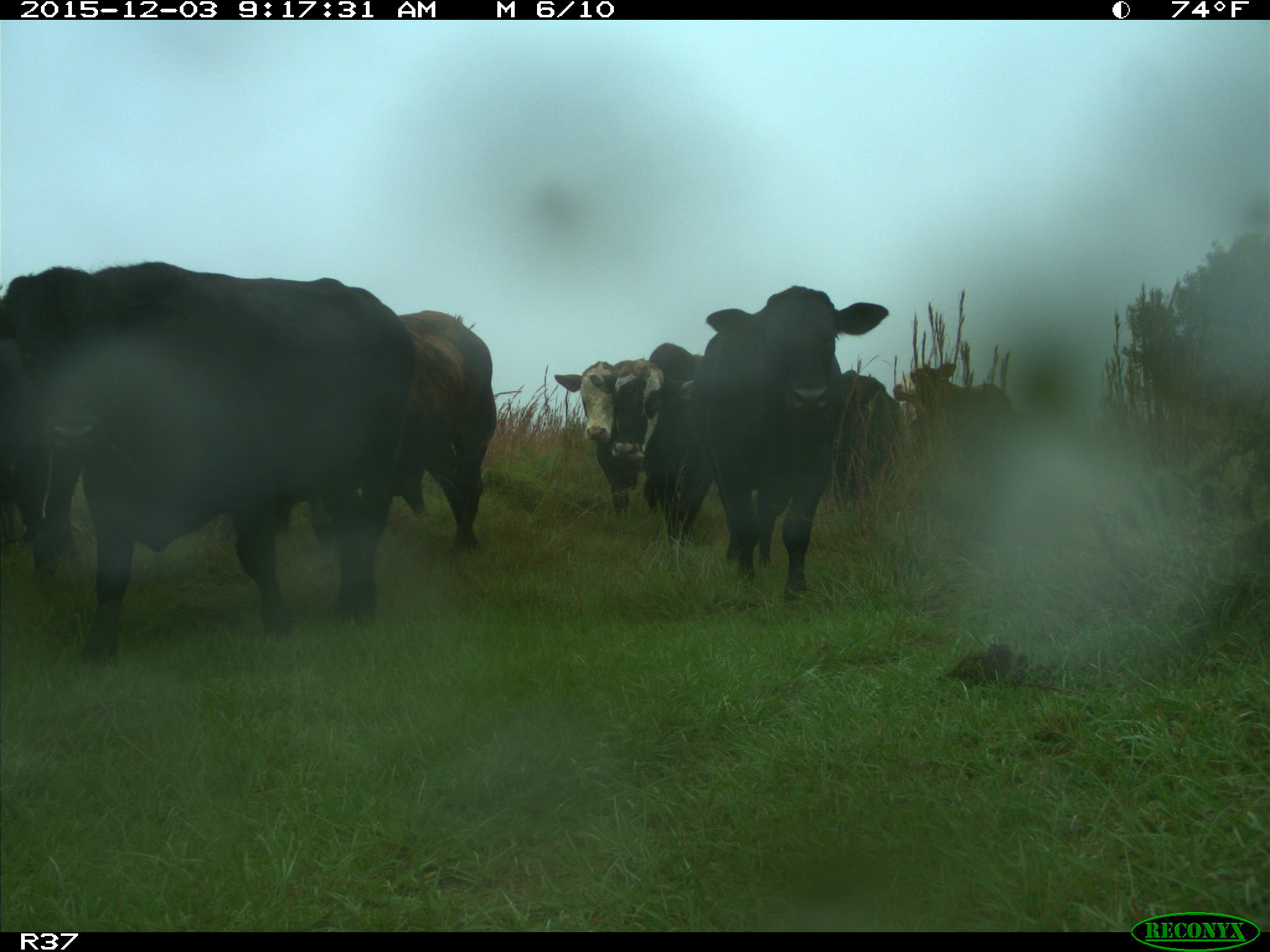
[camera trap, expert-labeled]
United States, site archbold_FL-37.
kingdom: Animalia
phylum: Chordata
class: Mammalia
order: Artiodactyla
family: Bovidae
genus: Bos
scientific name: Bos taurus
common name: domestic cow